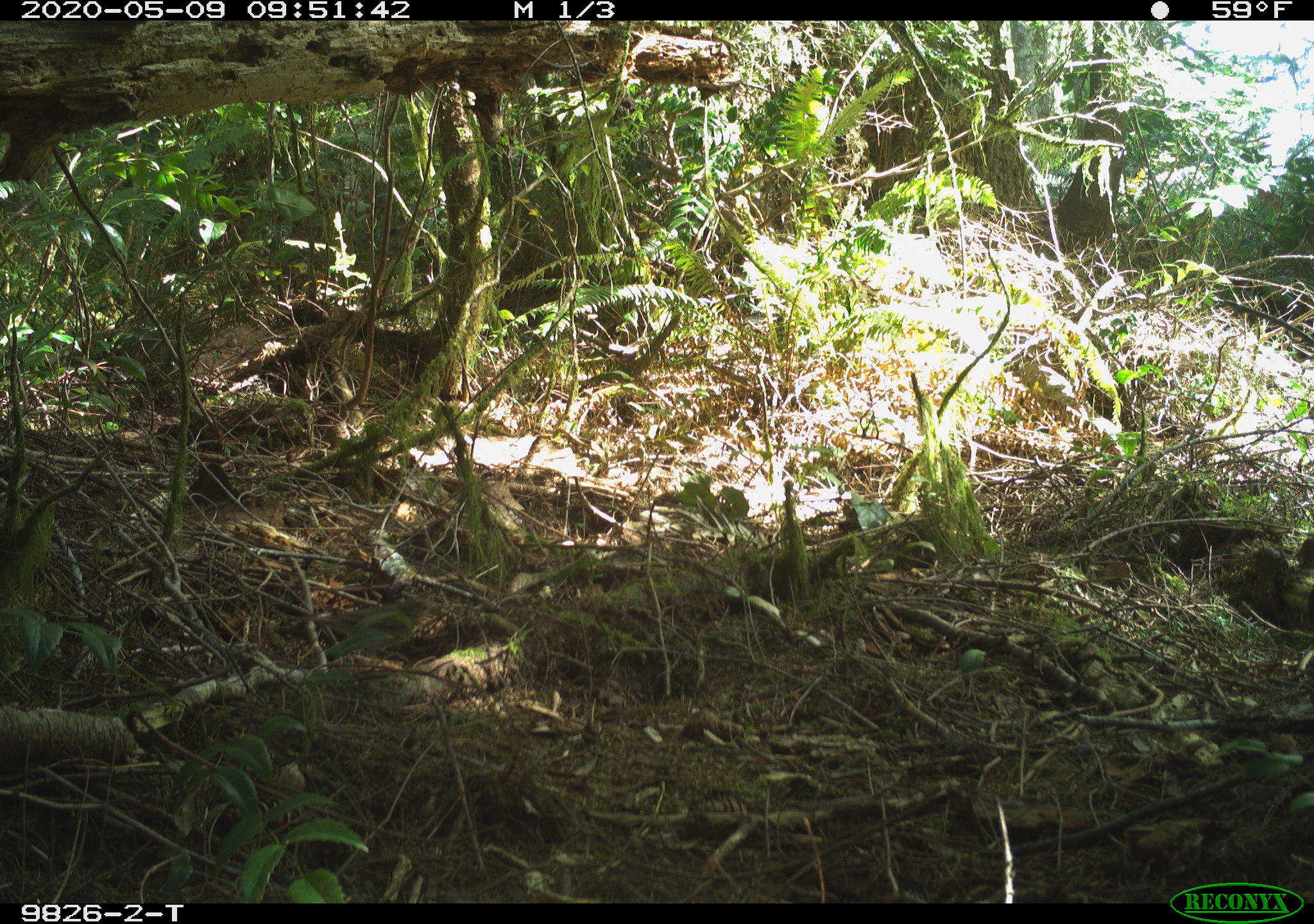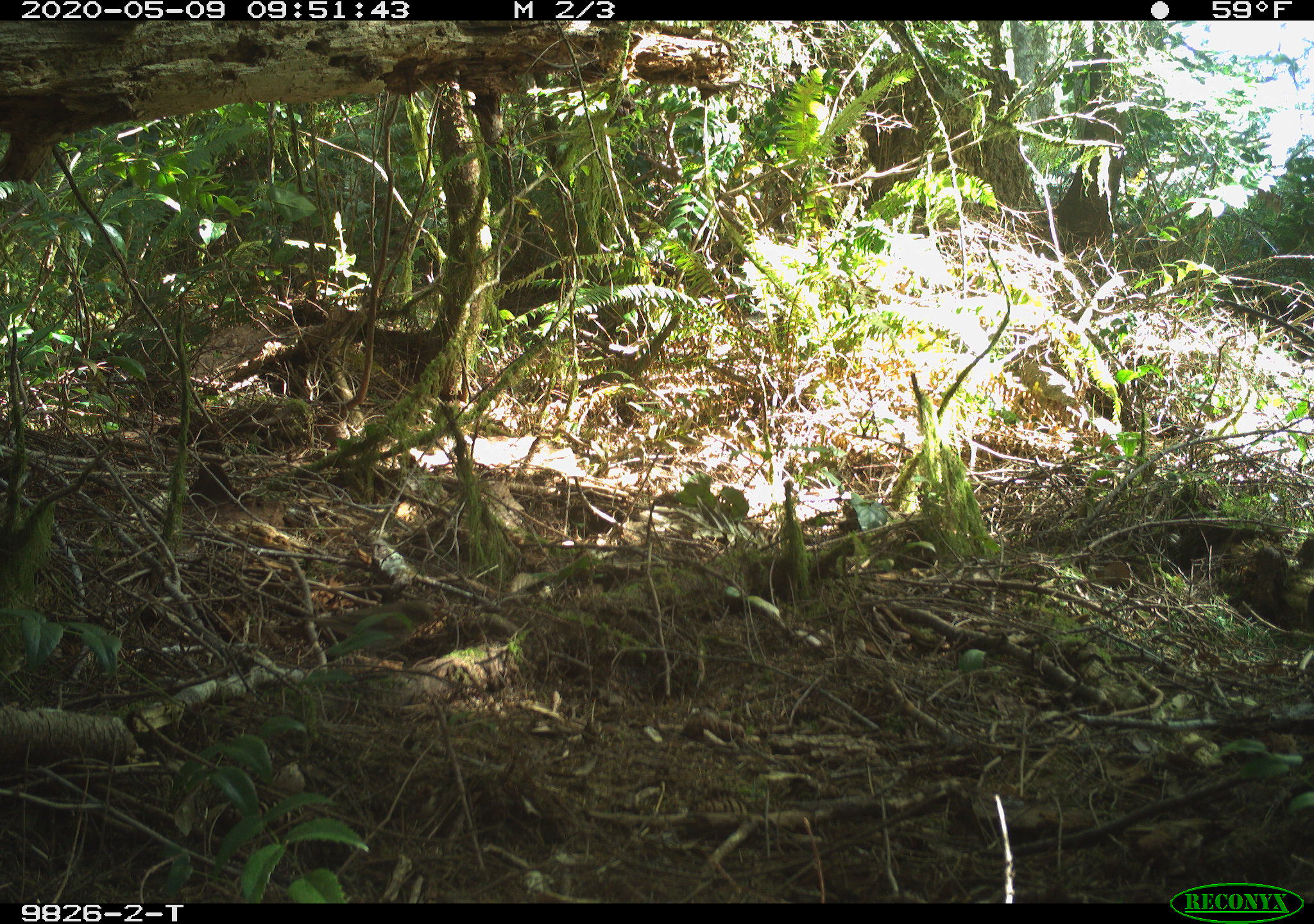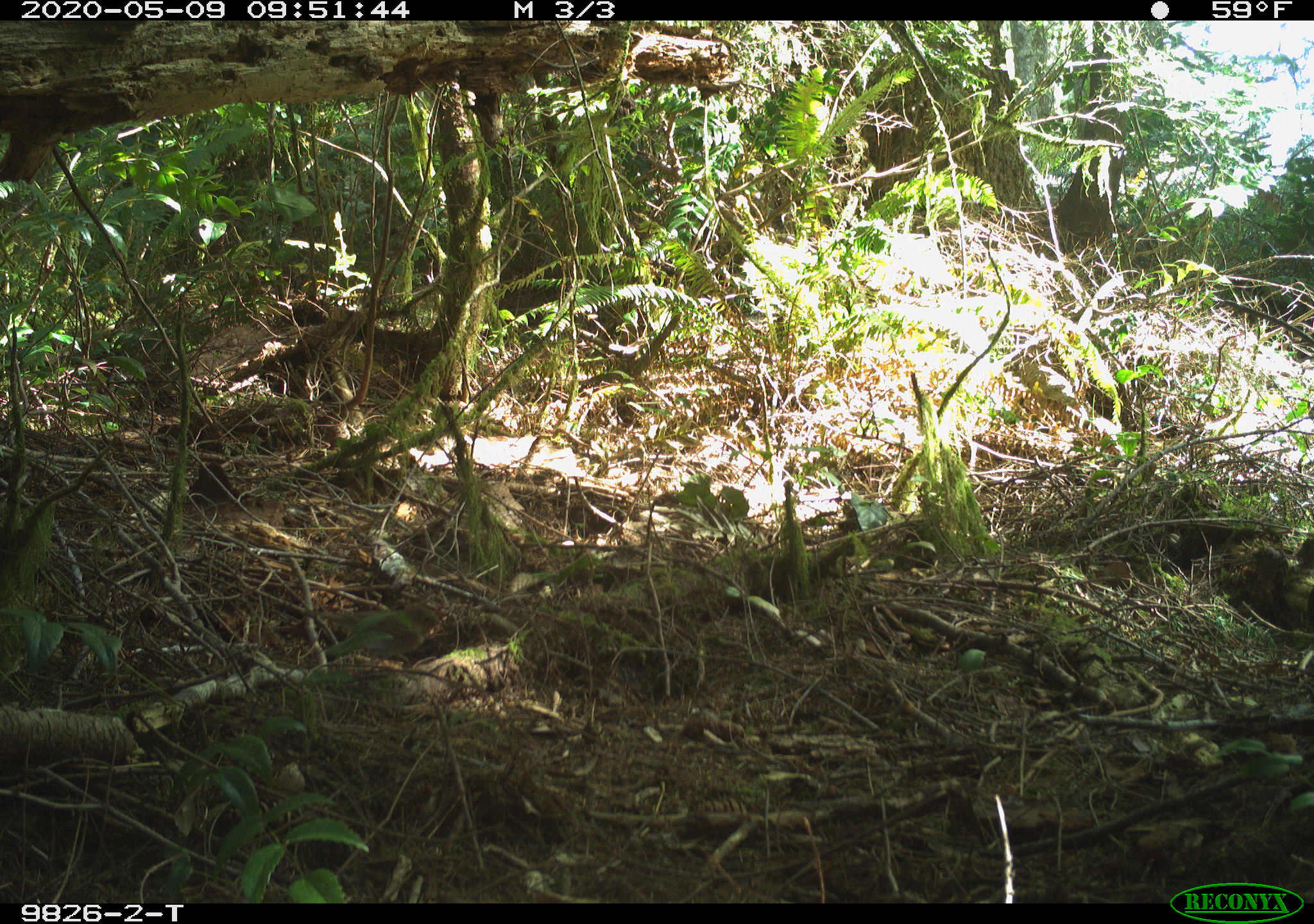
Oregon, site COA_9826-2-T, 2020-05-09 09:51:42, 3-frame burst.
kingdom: Animalia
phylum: Chordata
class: Aves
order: Passeriformes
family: Turdidae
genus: Catharus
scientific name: Catharus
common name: brown thrushes and nightingale-thrushes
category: catharus species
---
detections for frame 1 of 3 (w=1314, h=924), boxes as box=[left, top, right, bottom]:
catharus species: box=[260, 589, 460, 687]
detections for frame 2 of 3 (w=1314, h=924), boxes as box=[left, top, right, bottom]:
catharus species: box=[271, 593, 462, 686]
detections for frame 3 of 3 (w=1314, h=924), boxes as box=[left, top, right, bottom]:
catharus species: box=[287, 600, 464, 690]